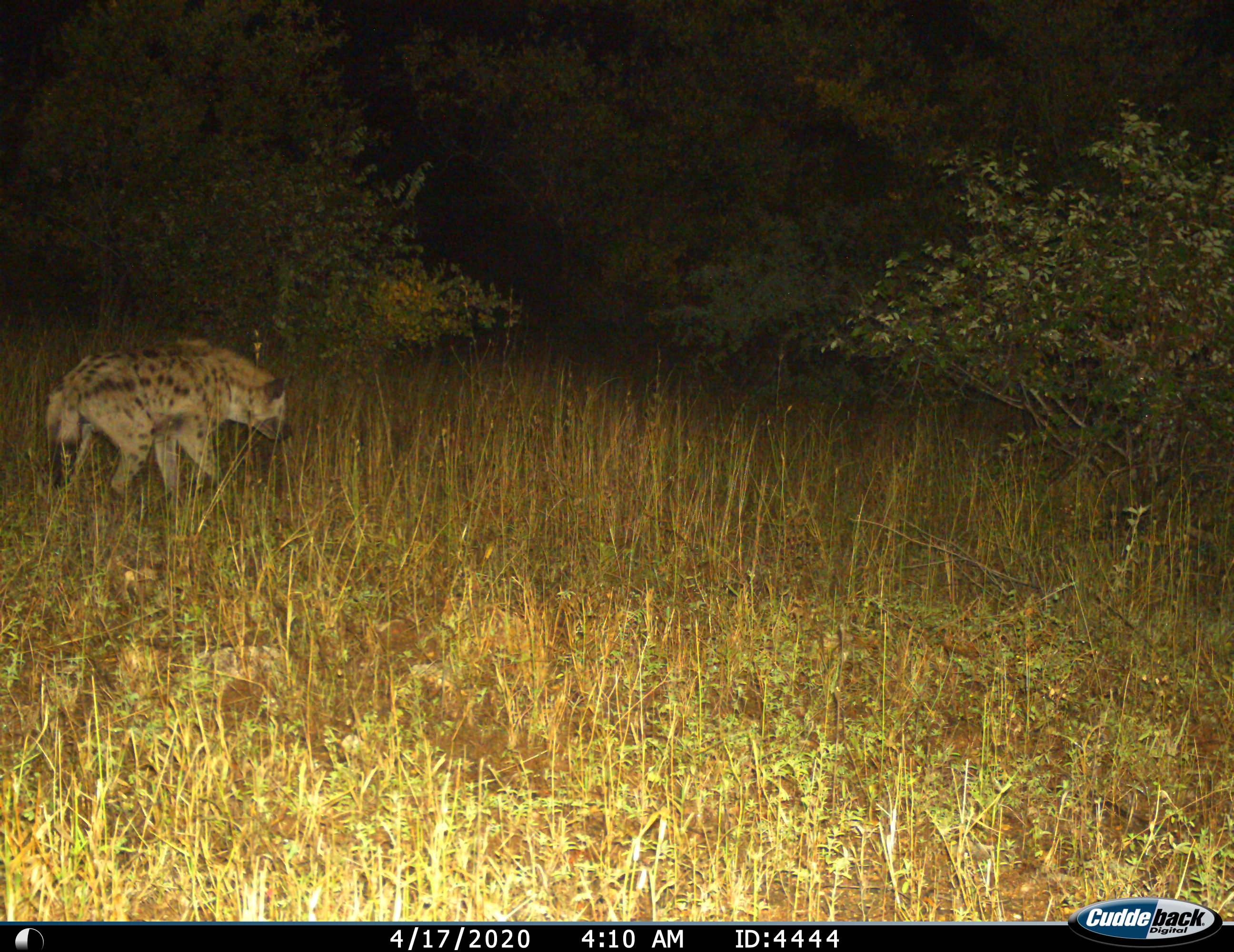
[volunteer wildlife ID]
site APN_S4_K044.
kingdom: Animalia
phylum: Chordata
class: Mammalia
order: Carnivora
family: Hyaenidae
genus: Crocuta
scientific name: Crocuta crocuta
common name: spotted hyena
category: hyenaspotted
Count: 1.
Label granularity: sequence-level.